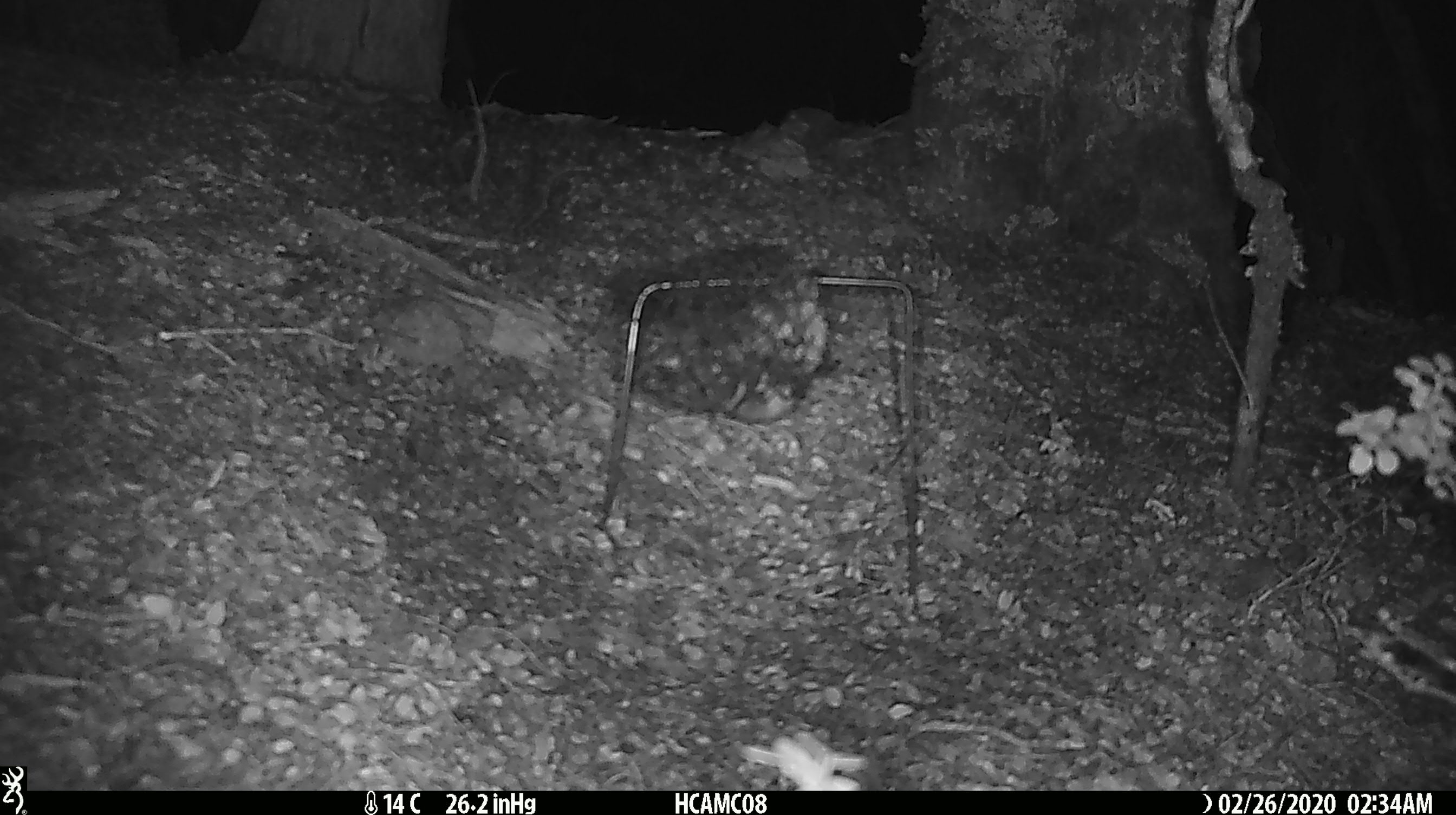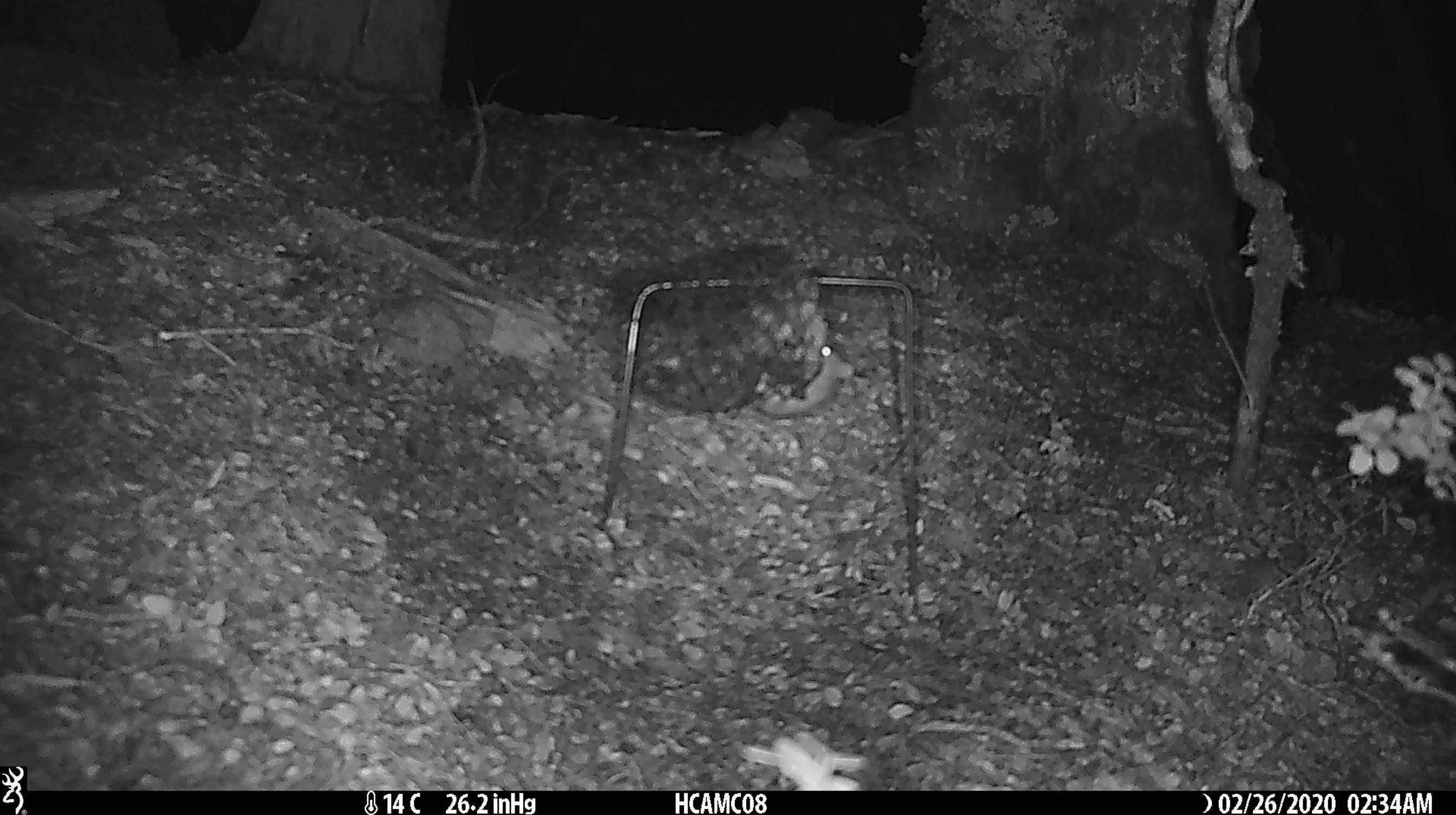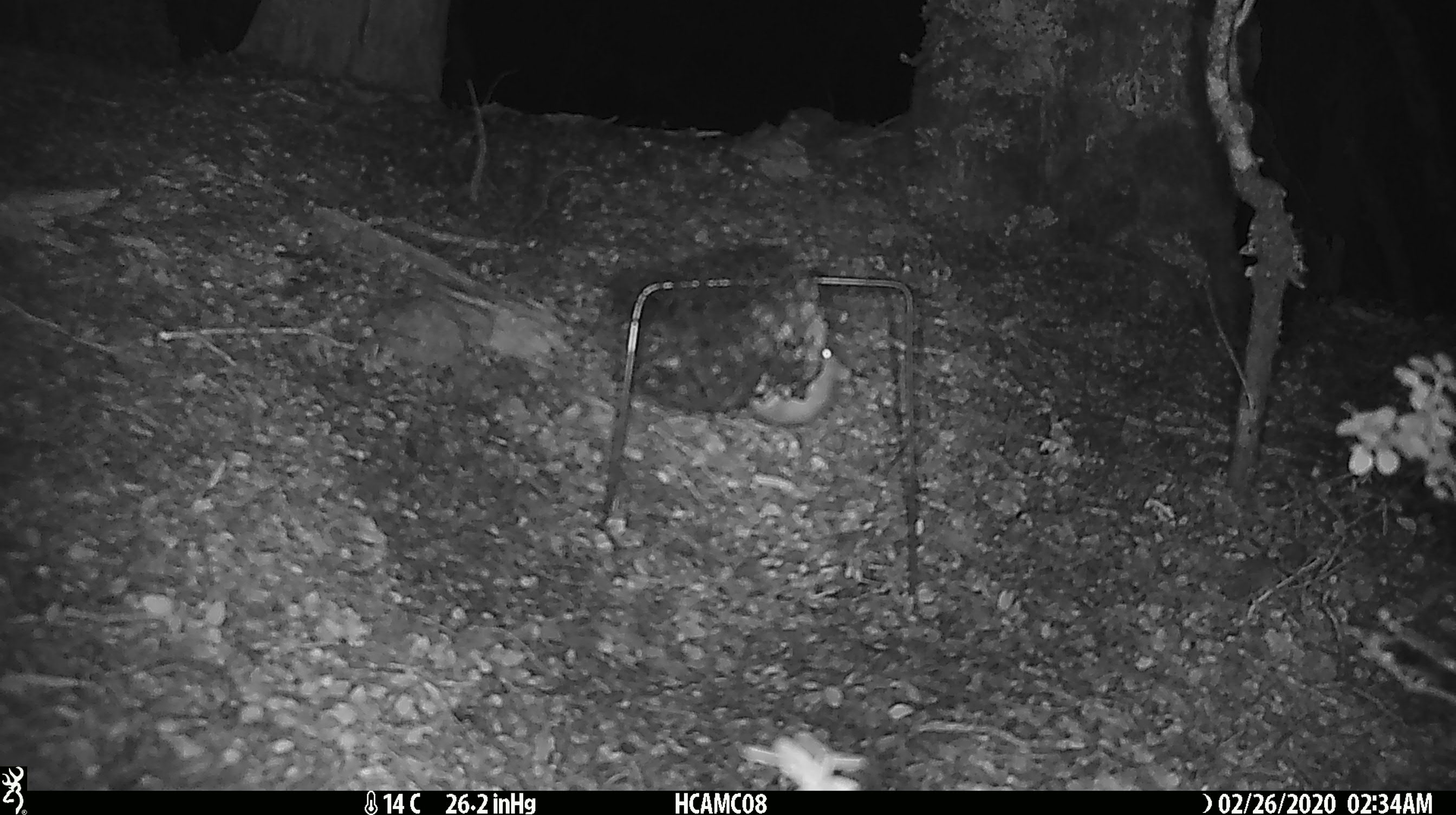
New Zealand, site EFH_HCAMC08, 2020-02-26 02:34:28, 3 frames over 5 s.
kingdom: Animalia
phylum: Chordata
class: Mammalia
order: Rodentia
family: Muridae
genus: Mus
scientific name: Mus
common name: mouse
Mouse (Mus).